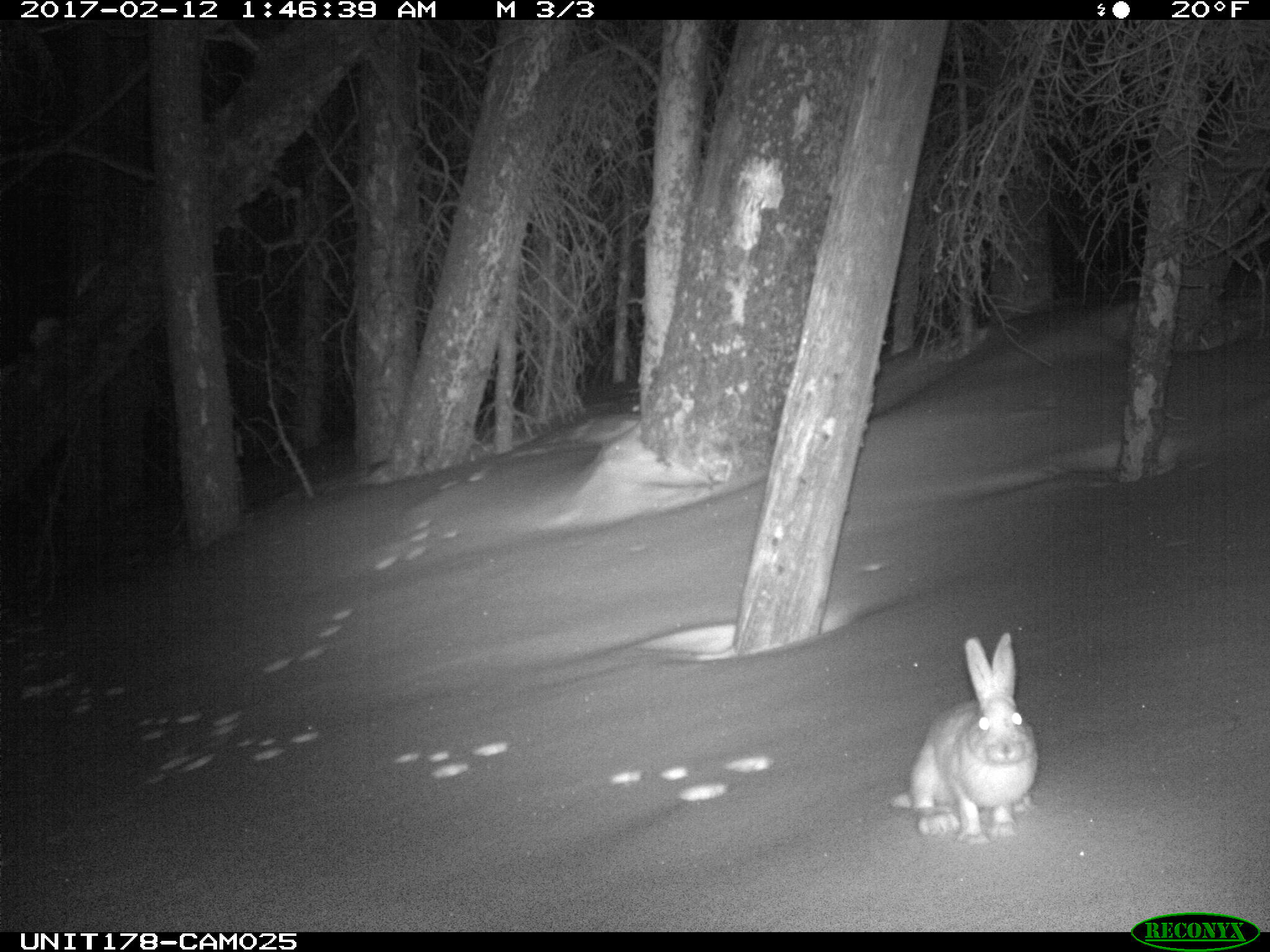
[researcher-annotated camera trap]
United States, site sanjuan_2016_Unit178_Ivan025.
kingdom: Animalia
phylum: Chordata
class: Mammalia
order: Lagomorpha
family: Leporidae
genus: Lepus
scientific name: Lepus americanus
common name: snowshoe hare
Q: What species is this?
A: Lepus americanus (snowshoe hare).